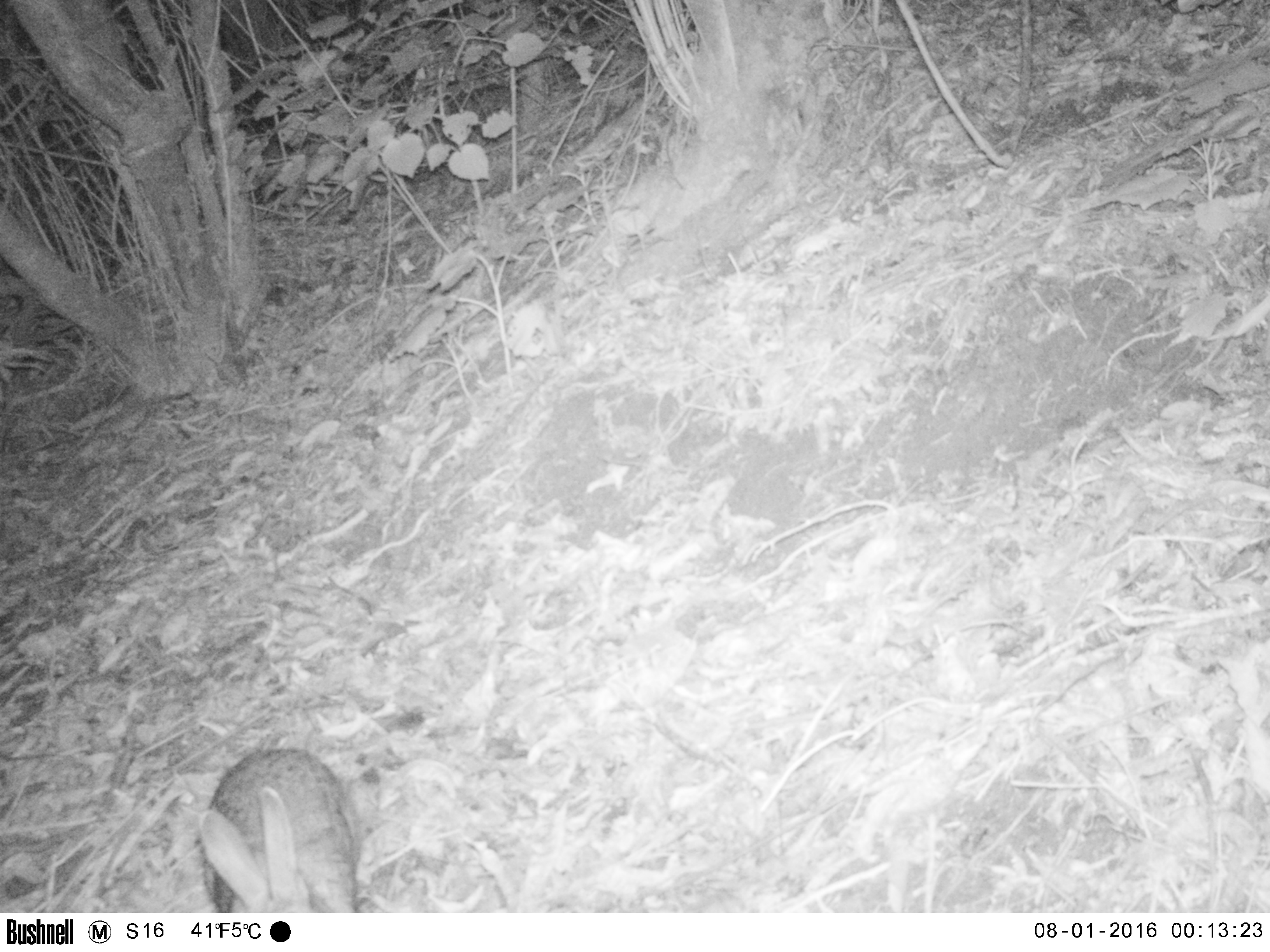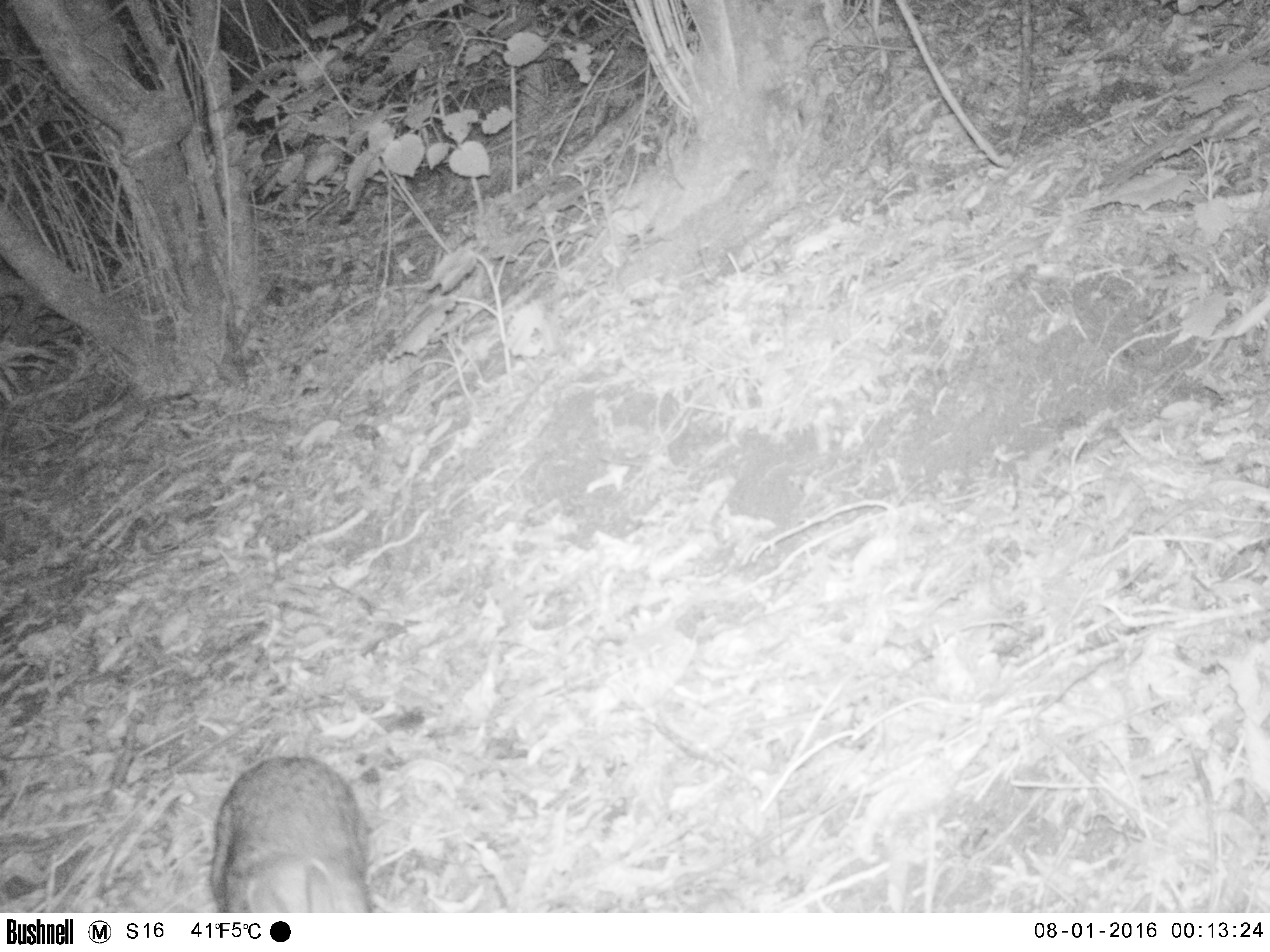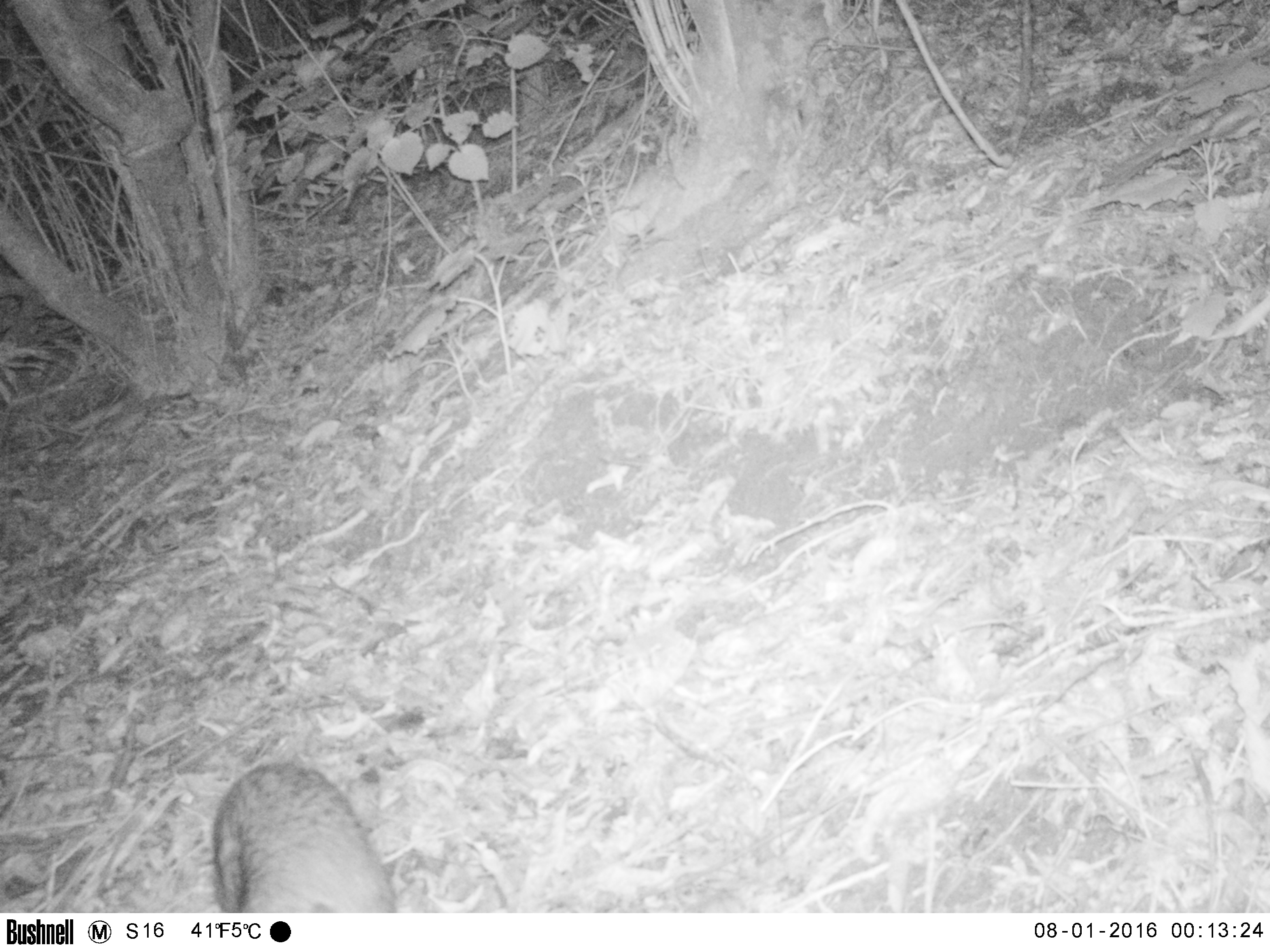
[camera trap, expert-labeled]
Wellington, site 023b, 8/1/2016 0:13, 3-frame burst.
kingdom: Animalia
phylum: Chordata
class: Mammalia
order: Lagomorpha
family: Leporidae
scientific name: Leporidae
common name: rabbit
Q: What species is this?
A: Rabbit (Leporidae).